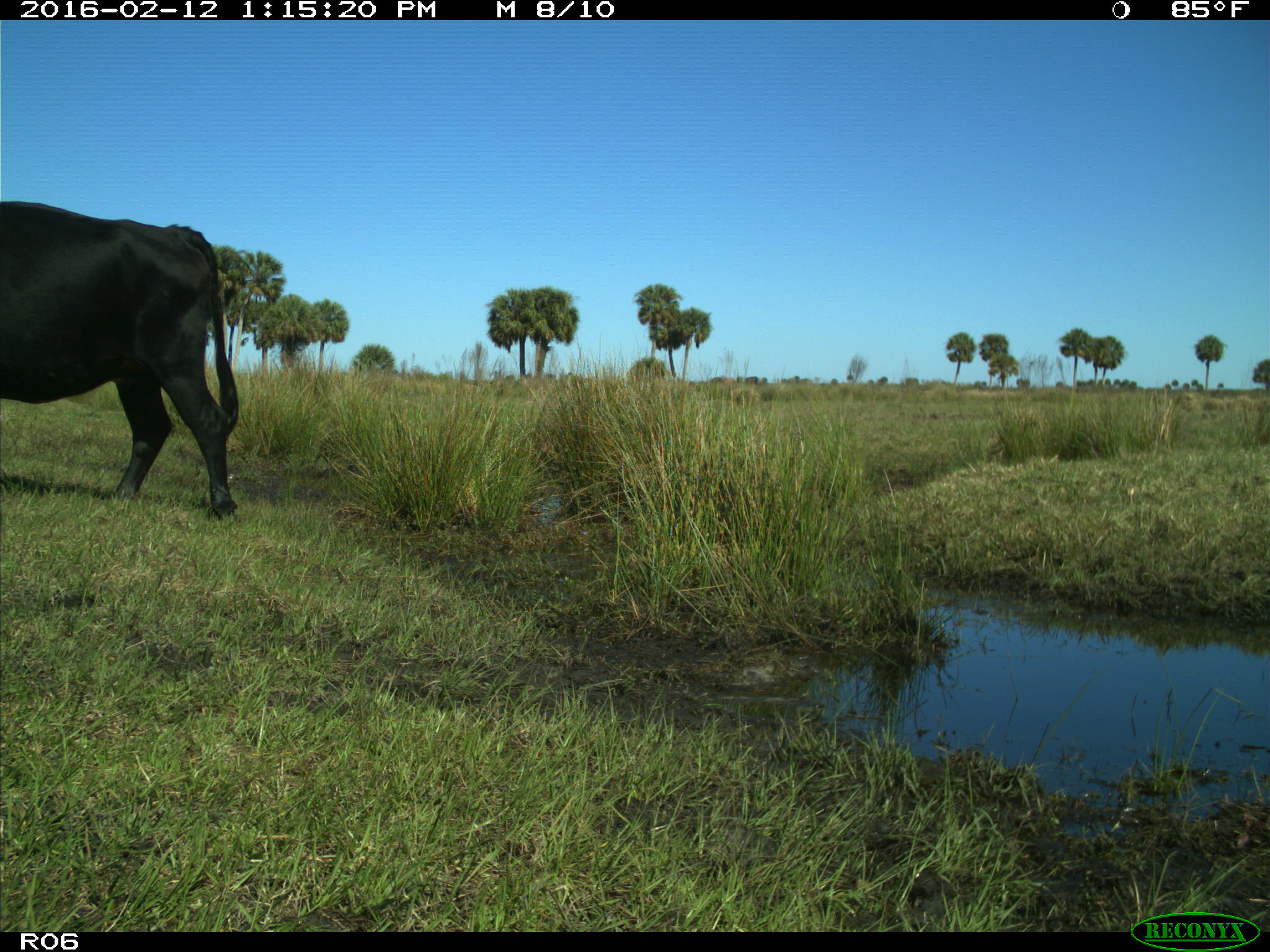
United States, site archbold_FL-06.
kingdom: Animalia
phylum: Chordata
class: Mammalia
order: Artiodactyla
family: Bovidae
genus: Bos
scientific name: Bos taurus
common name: domestic cow